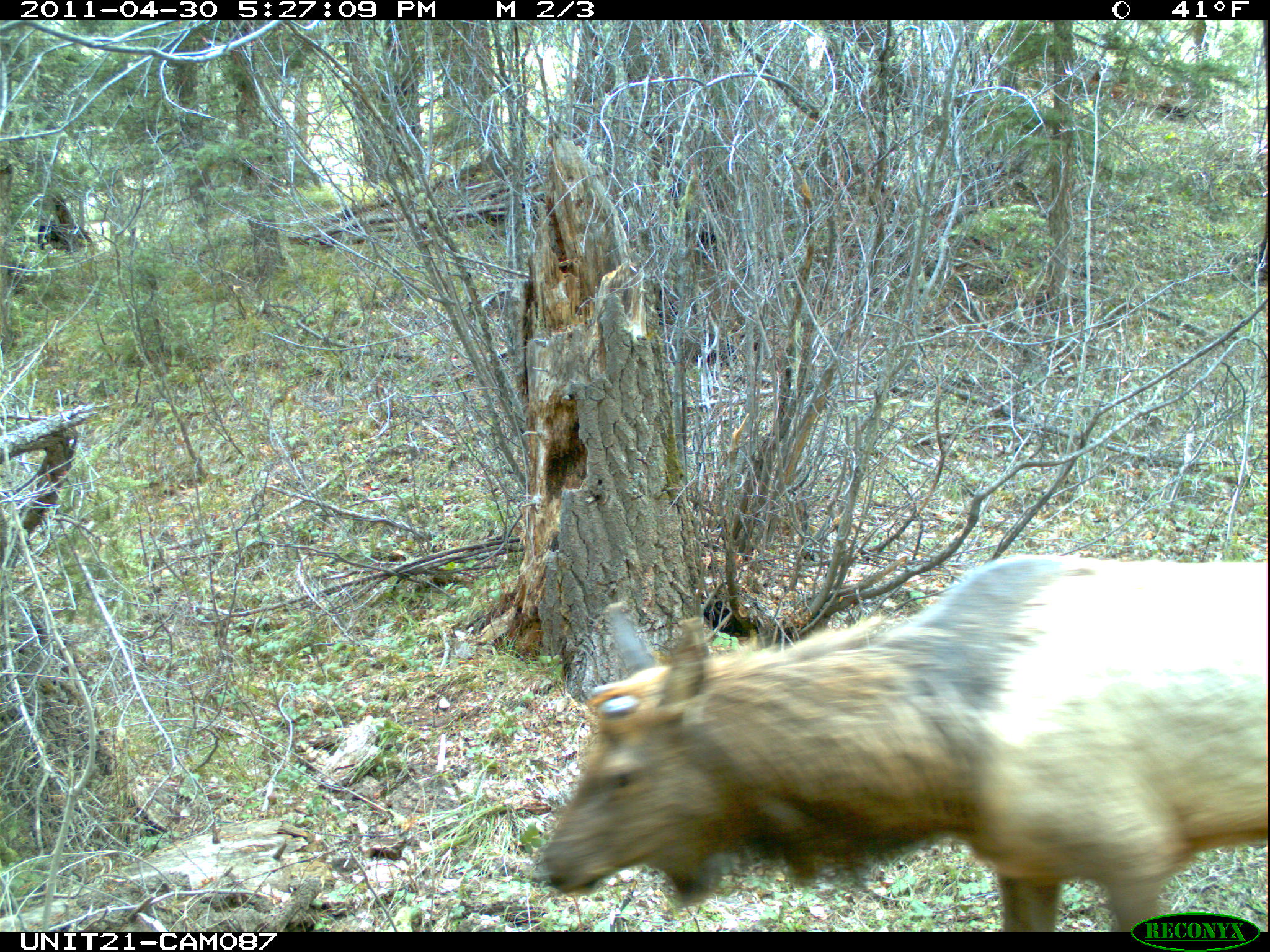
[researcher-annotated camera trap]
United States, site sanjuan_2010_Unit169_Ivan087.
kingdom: Animalia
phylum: Chordata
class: Mammalia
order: Artiodactyla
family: Cervidae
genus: Cervus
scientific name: Cervus elaphus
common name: red deer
Cervus elaphus (red deer).